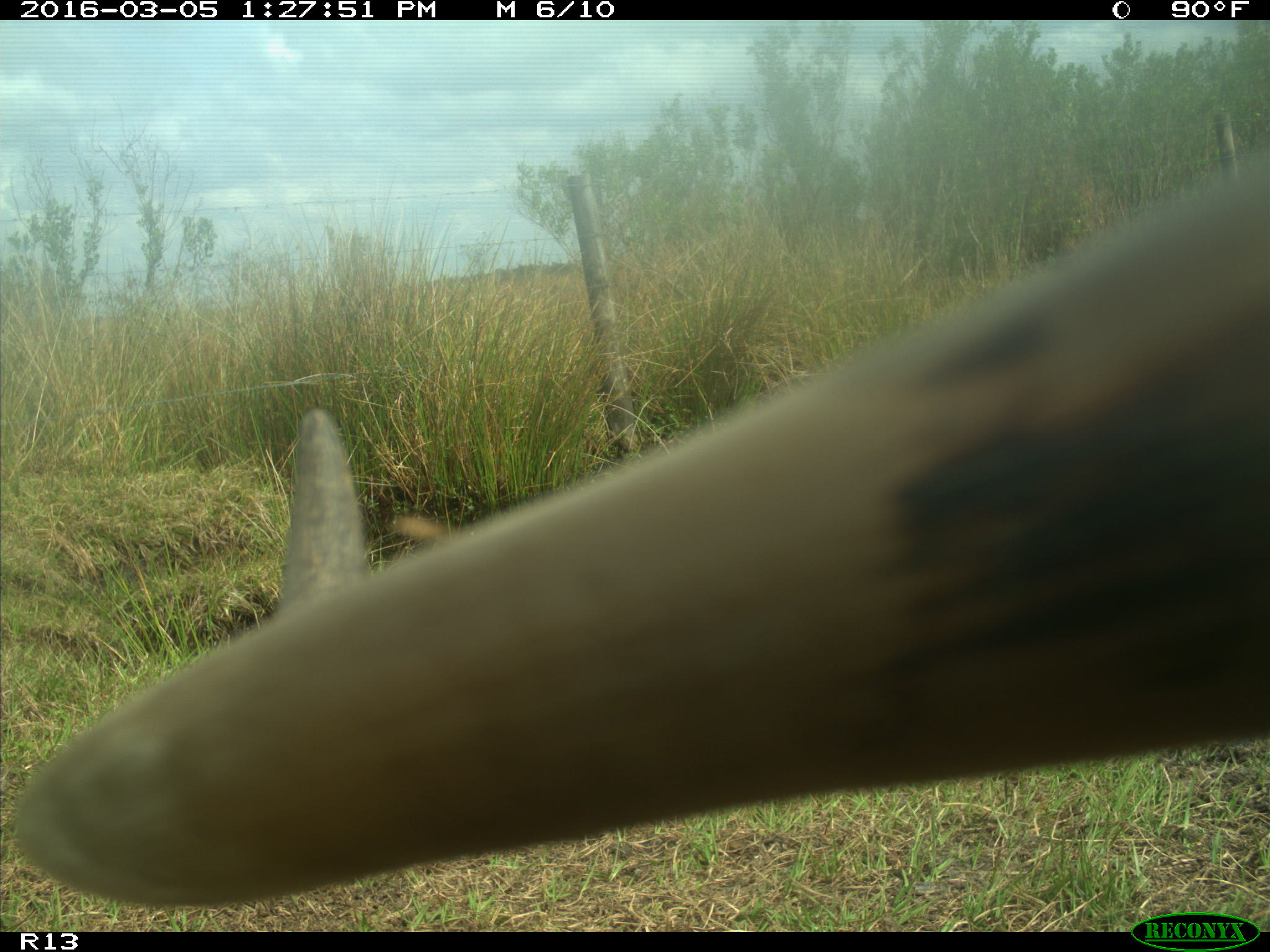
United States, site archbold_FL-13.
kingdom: Animalia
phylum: Chordata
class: Mammalia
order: Artiodactyla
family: Bovidae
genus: Bos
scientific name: Bos taurus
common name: domestic cow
Bos taurus (domestic cow).